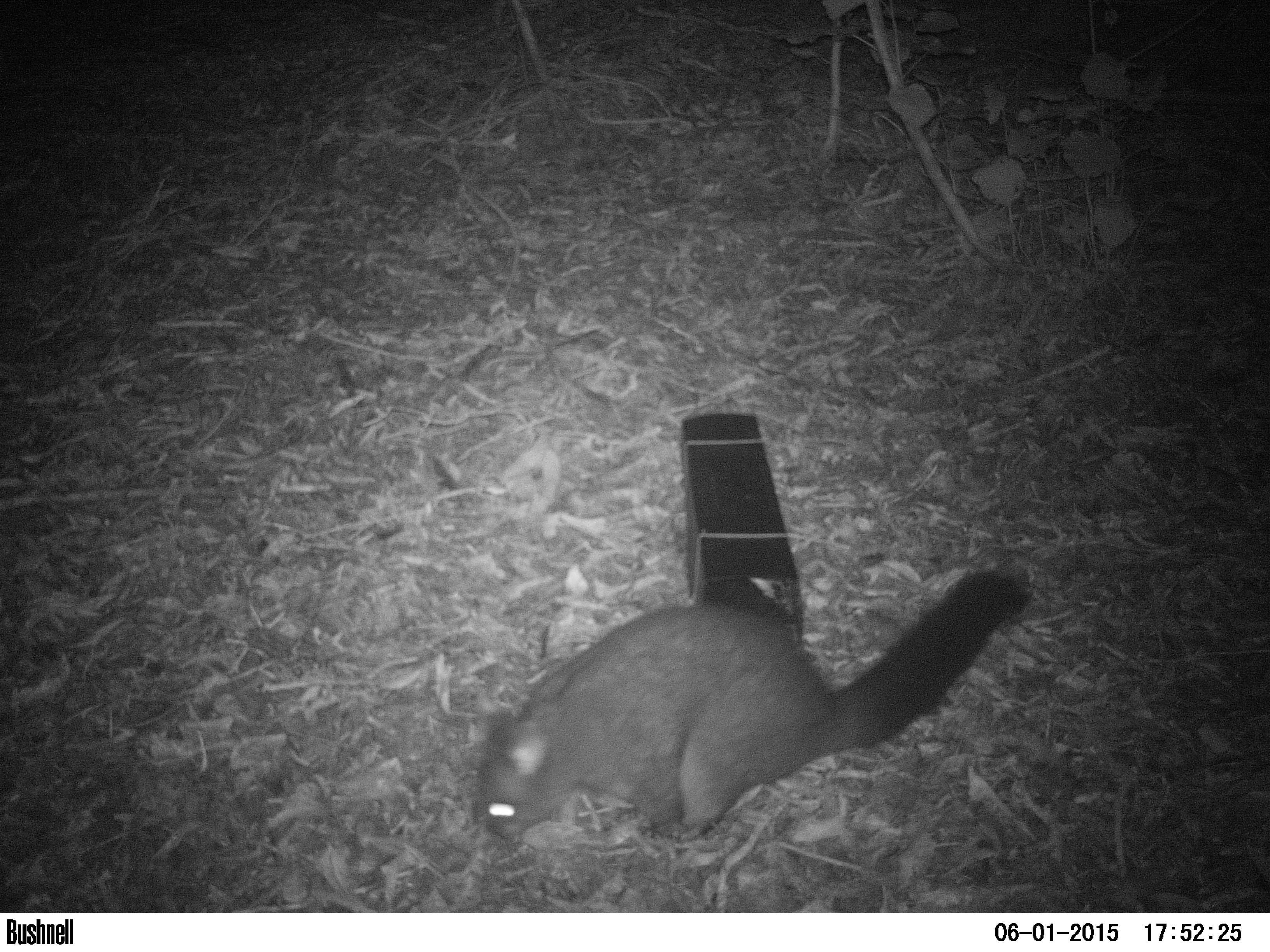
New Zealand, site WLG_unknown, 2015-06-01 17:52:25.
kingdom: Animalia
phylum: Chordata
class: Mammalia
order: Diprotodontia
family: Phalangeridae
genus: Trichosurus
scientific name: Trichosurus vulpecula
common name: common brushtail possum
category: possum